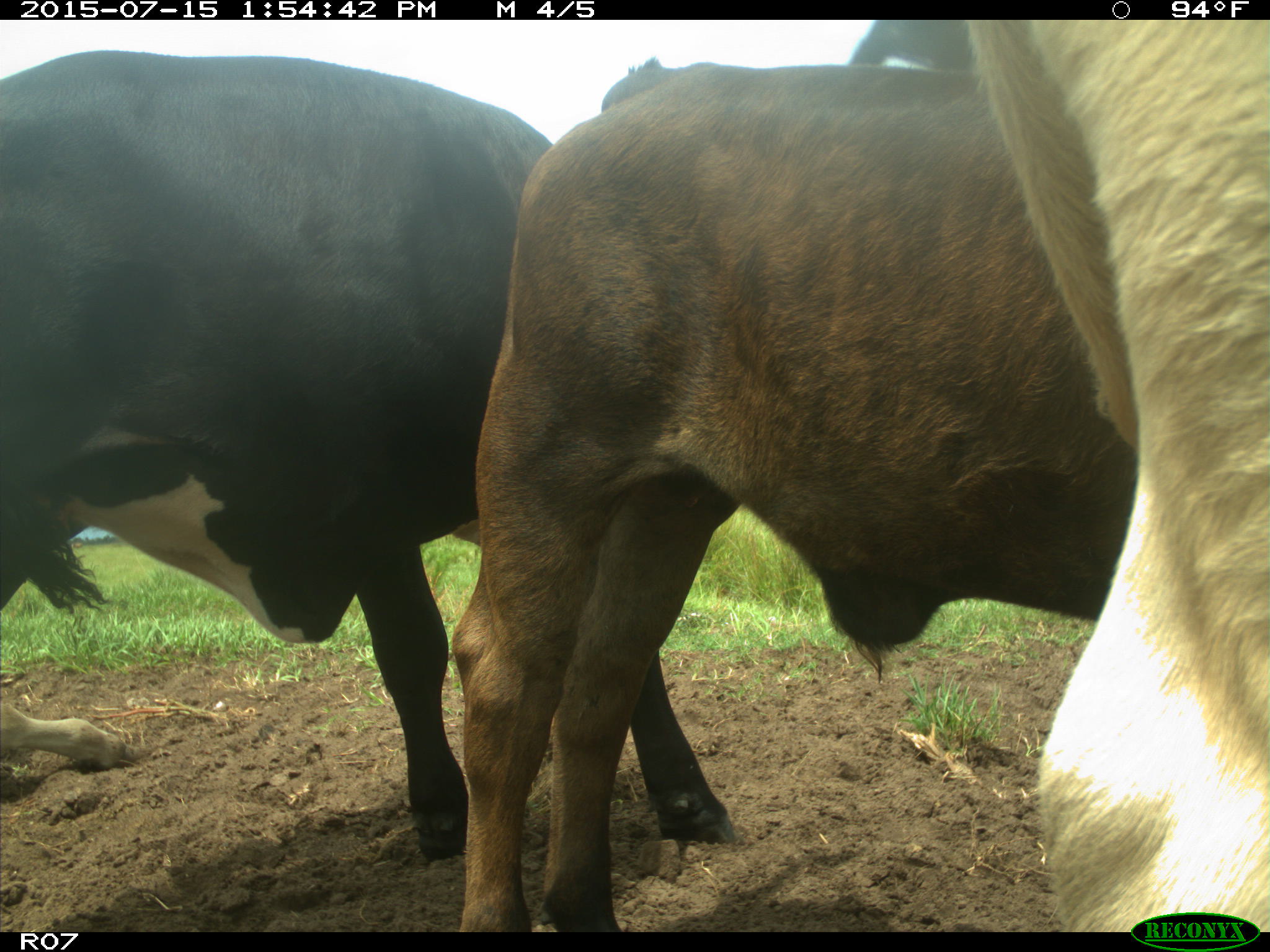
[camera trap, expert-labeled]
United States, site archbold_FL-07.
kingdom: Animalia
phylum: Chordata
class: Mammalia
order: Artiodactyla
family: Bovidae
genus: Bos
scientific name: Bos taurus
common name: domestic cow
Bos taurus (domestic cow).